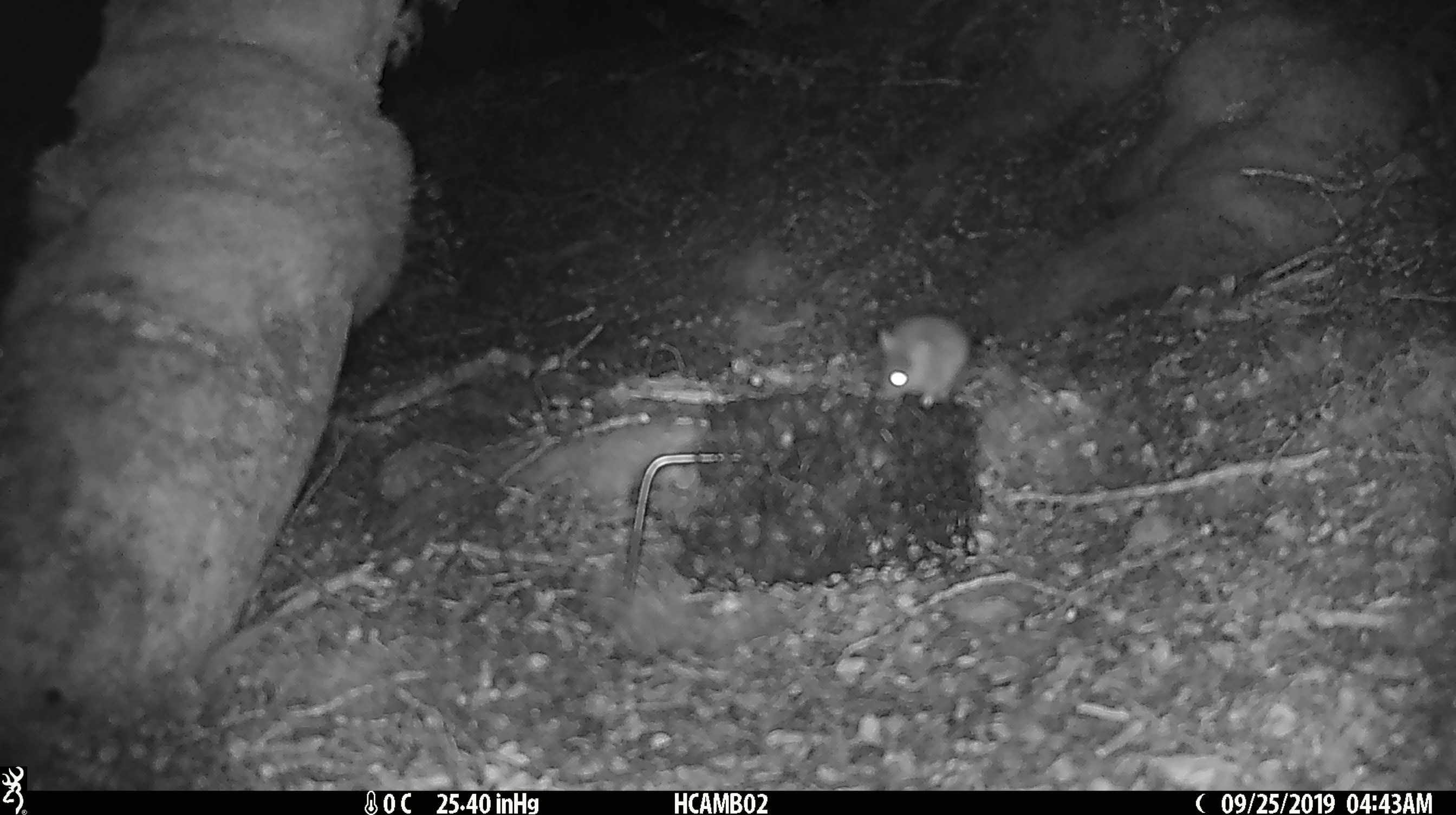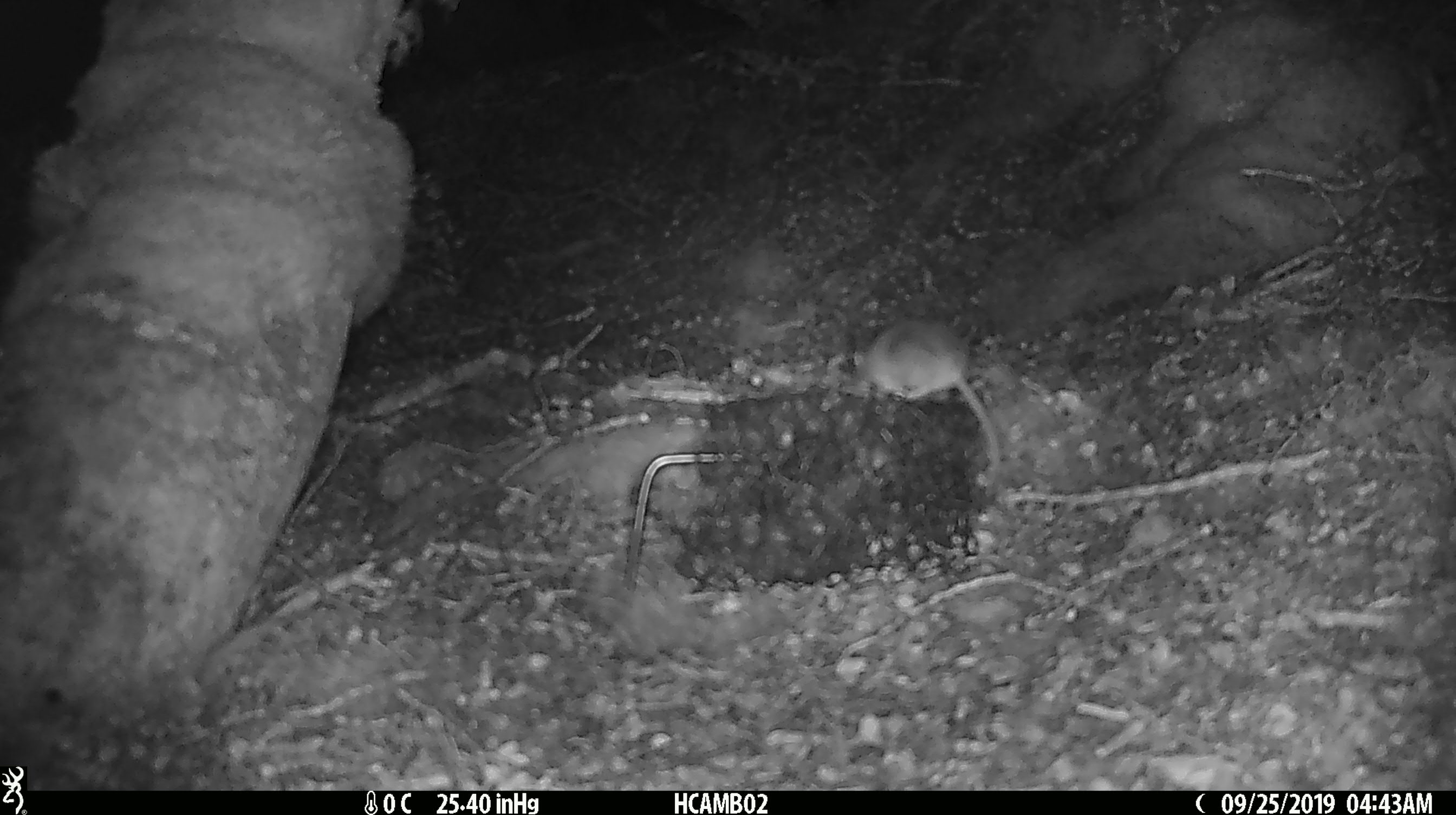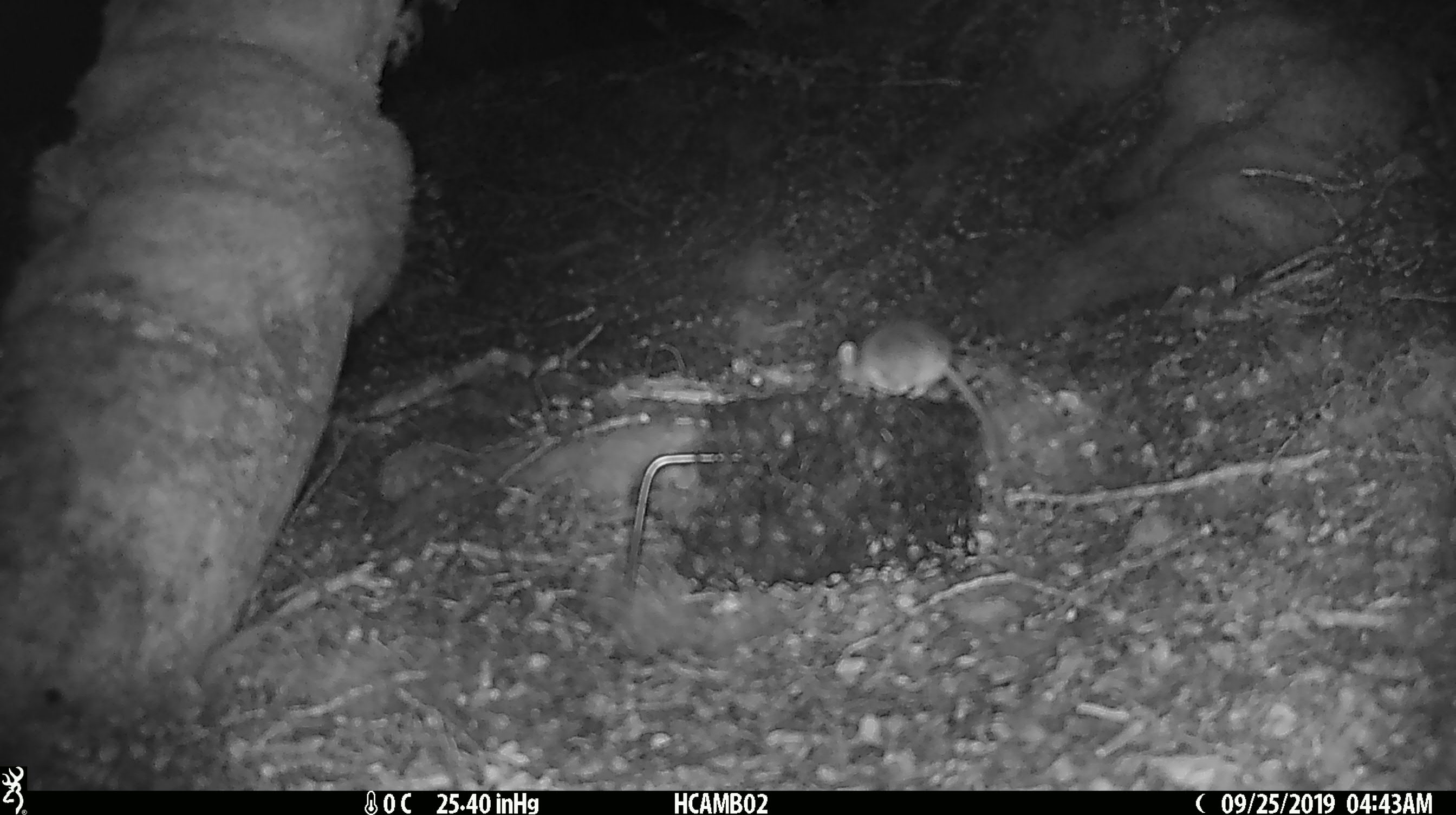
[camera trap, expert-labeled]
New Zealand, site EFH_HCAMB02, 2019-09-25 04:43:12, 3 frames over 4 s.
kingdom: Animalia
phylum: Chordata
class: Mammalia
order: Rodentia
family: Muridae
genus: Mus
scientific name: Mus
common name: mouse